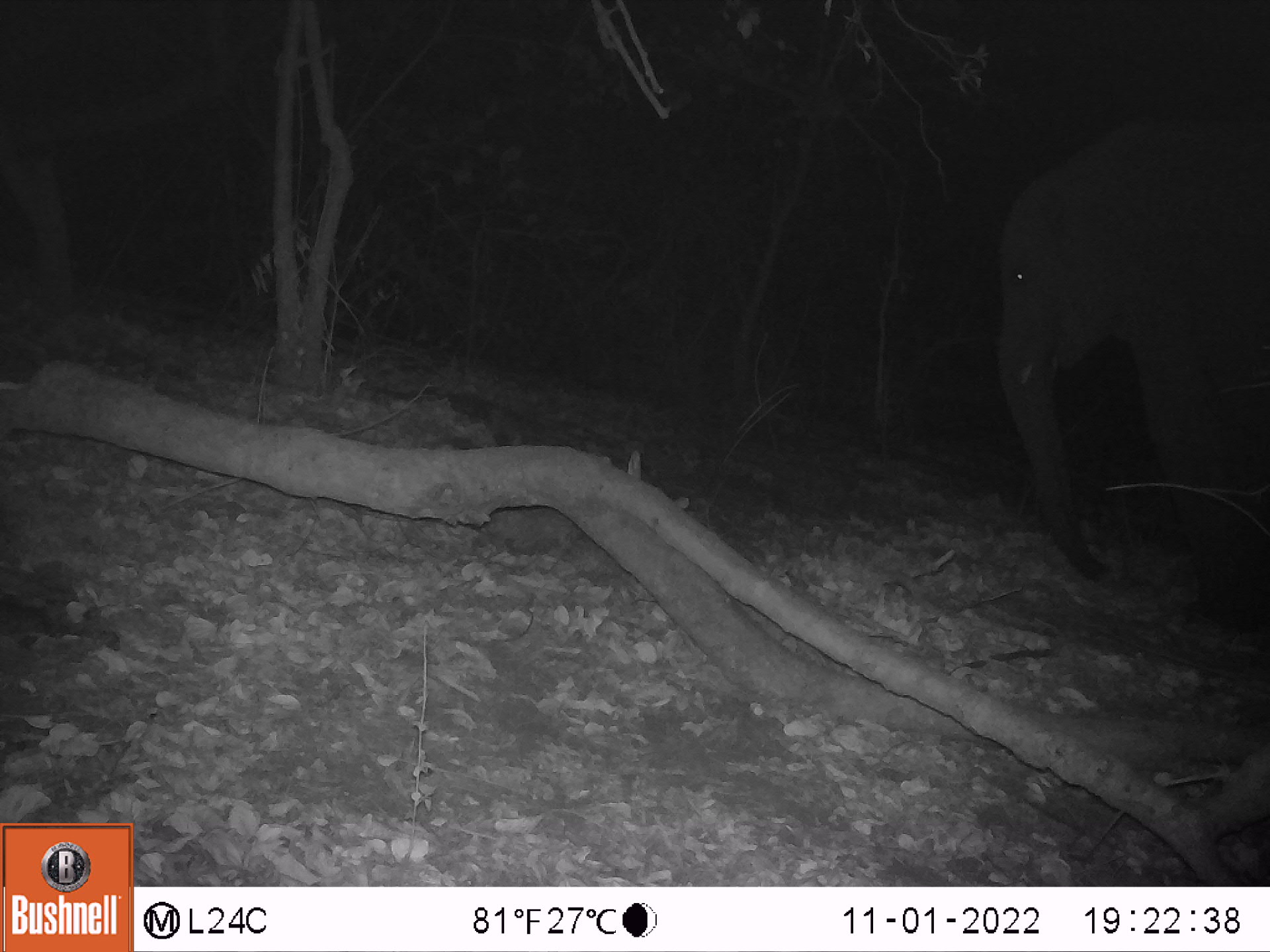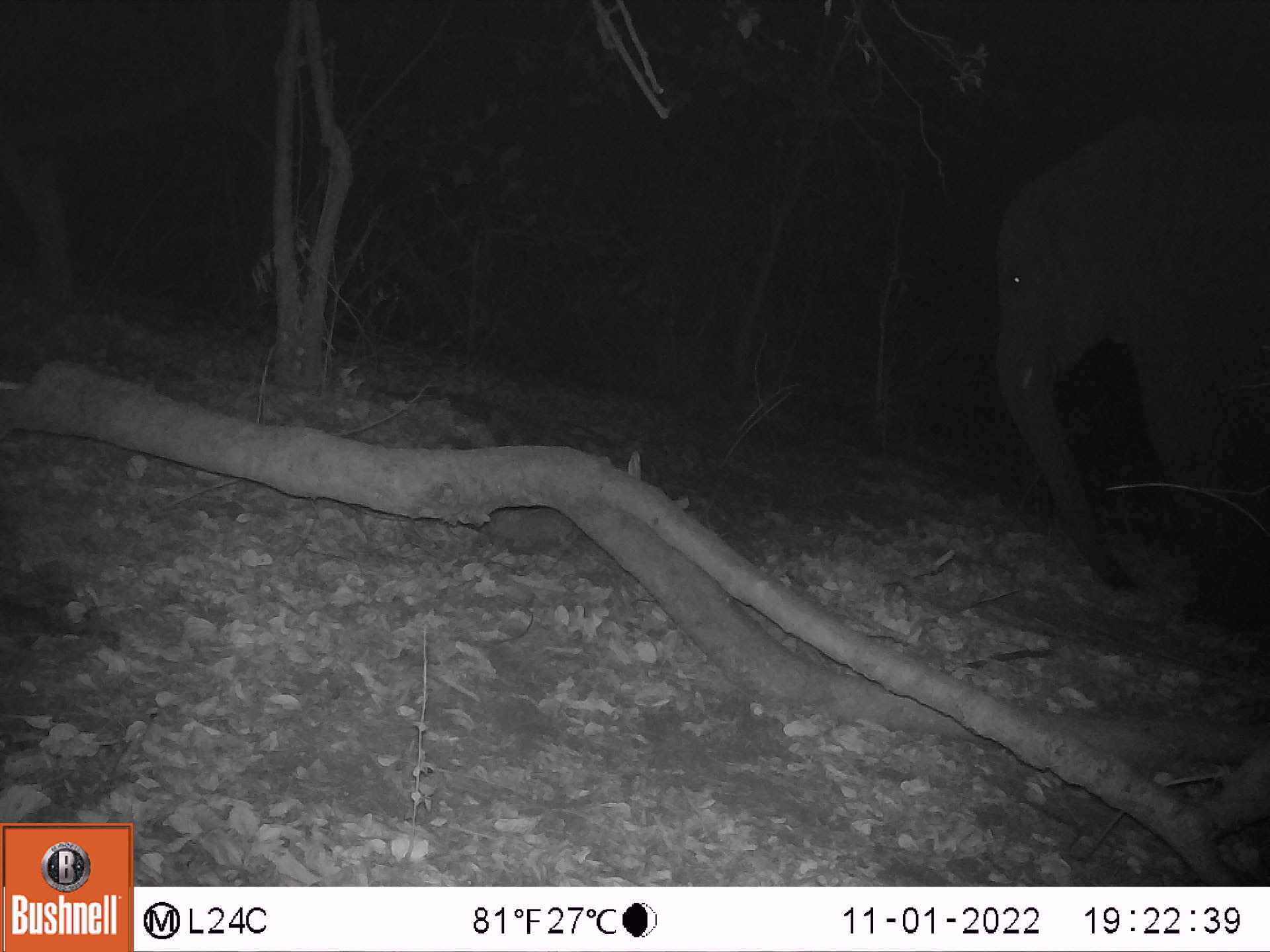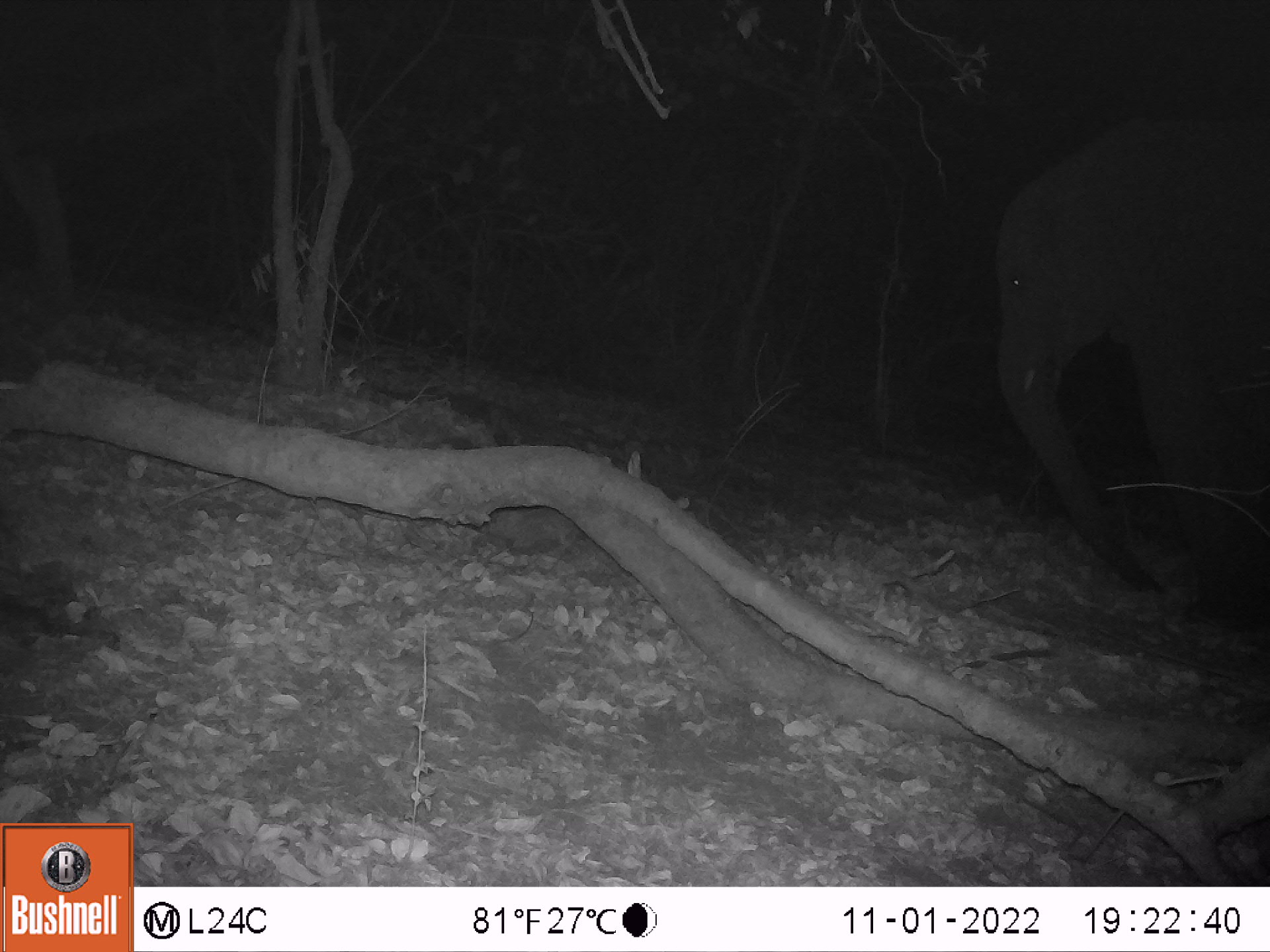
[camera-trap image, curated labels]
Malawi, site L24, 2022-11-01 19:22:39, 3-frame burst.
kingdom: Animalia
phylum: Chordata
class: Mammalia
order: Proboscidea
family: Elephantidae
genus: Loxodonta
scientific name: Loxodonta africana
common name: african savanna elephant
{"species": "african savanna elephant (Loxodonta africana)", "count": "1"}